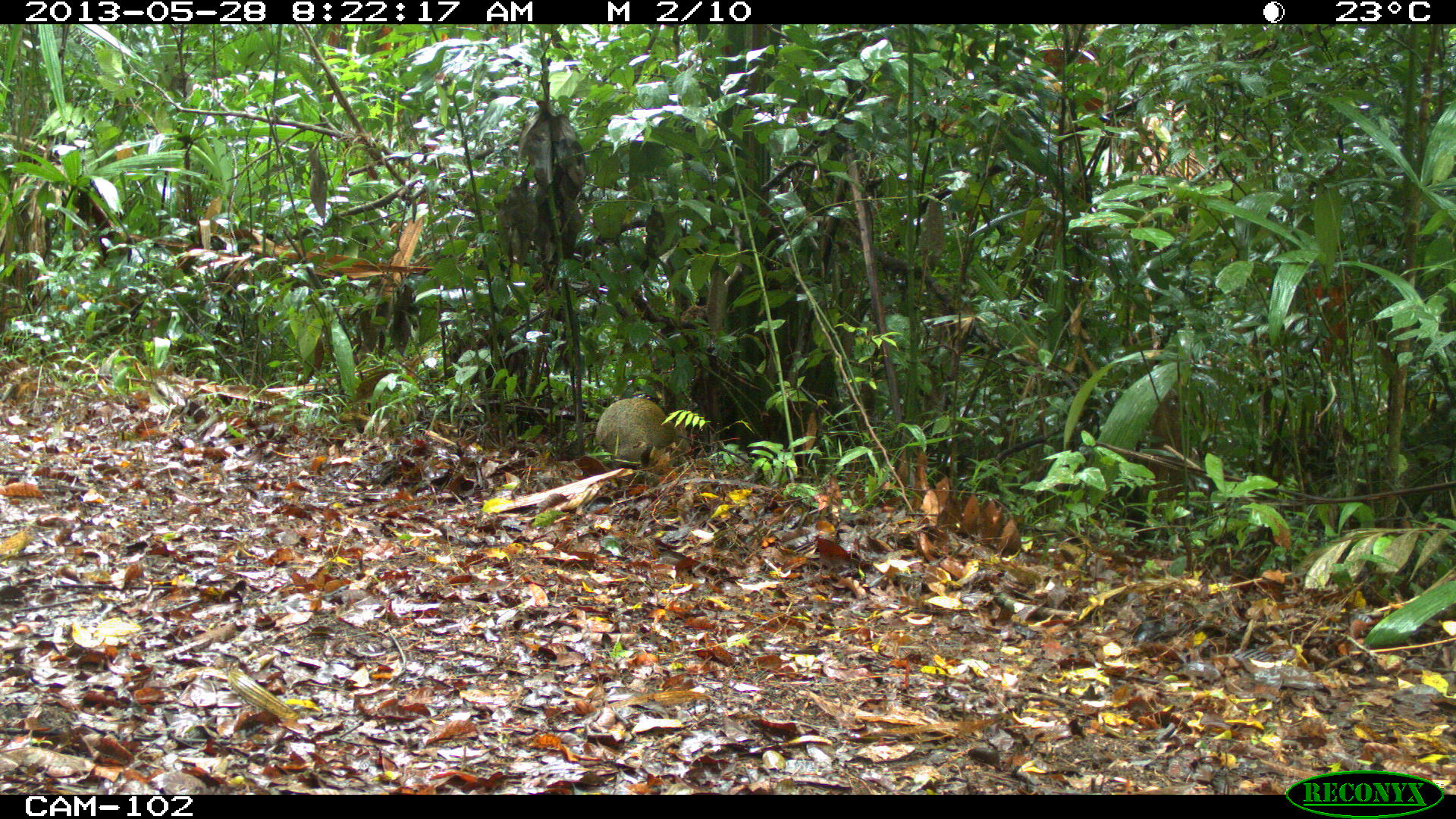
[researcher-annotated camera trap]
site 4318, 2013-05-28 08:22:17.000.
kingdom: Animalia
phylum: Chordata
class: Mammalia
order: Rodentia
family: Dasyproctidae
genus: Dasyprocta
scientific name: Dasyprocta punctata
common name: central american agouti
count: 1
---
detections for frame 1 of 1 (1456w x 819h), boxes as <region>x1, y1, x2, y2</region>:
dasyprocta punctata: <region>597, 398, 677, 468</region>